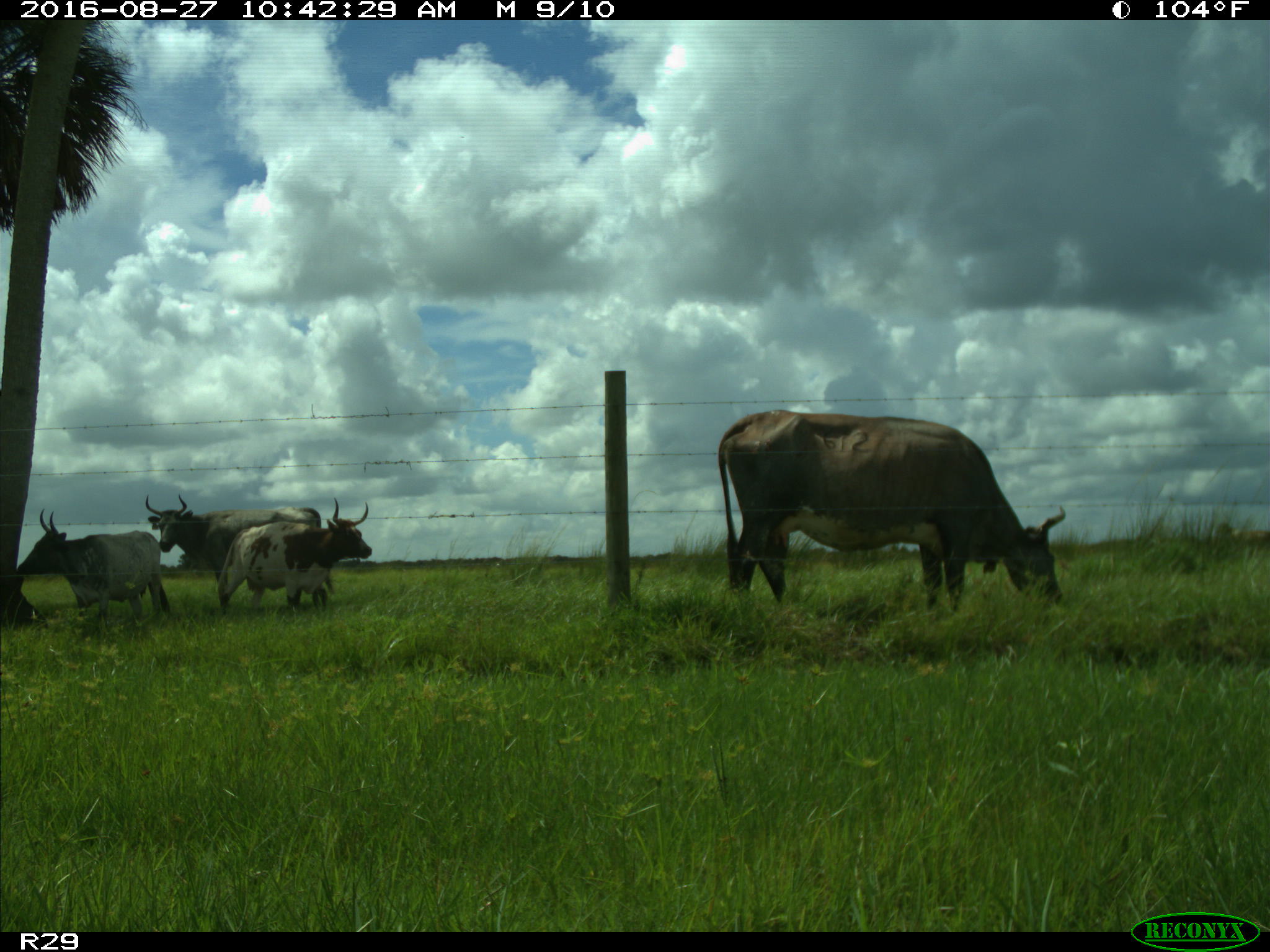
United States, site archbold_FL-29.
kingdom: Animalia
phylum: Chordata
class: Mammalia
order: Artiodactyla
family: Bovidae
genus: Bos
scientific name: Bos taurus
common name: domestic cow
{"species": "Bos taurus (domestic cow)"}